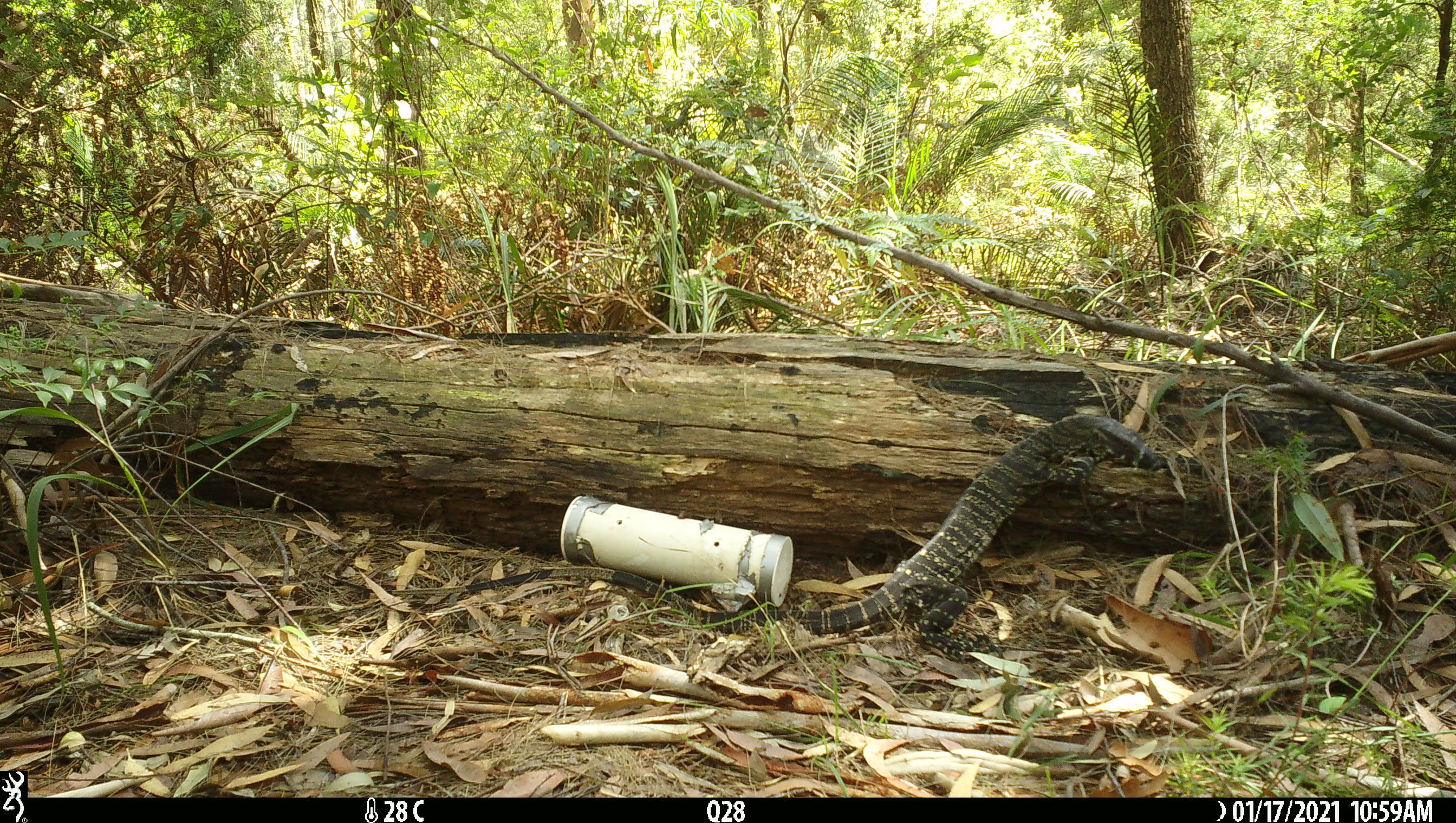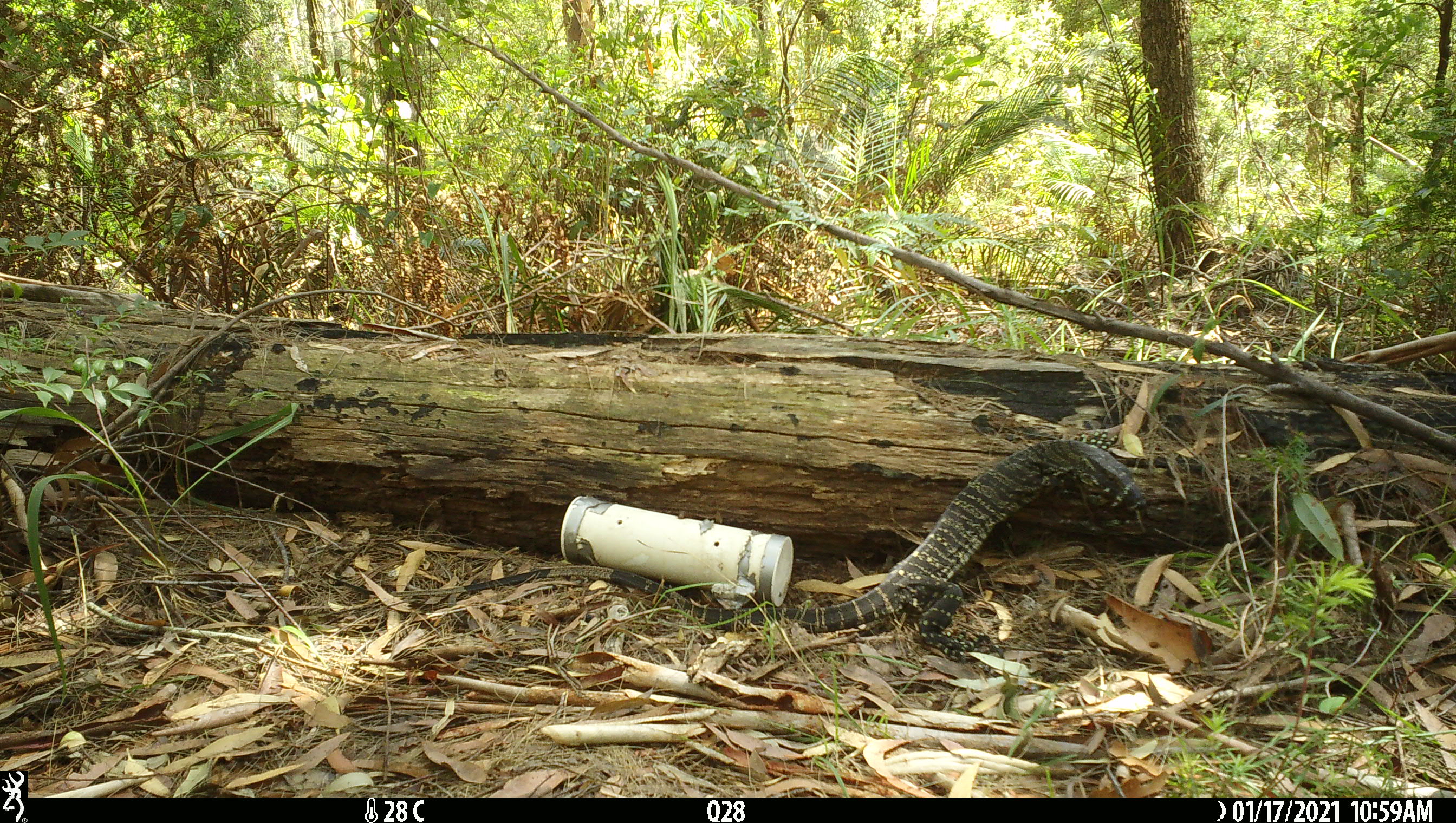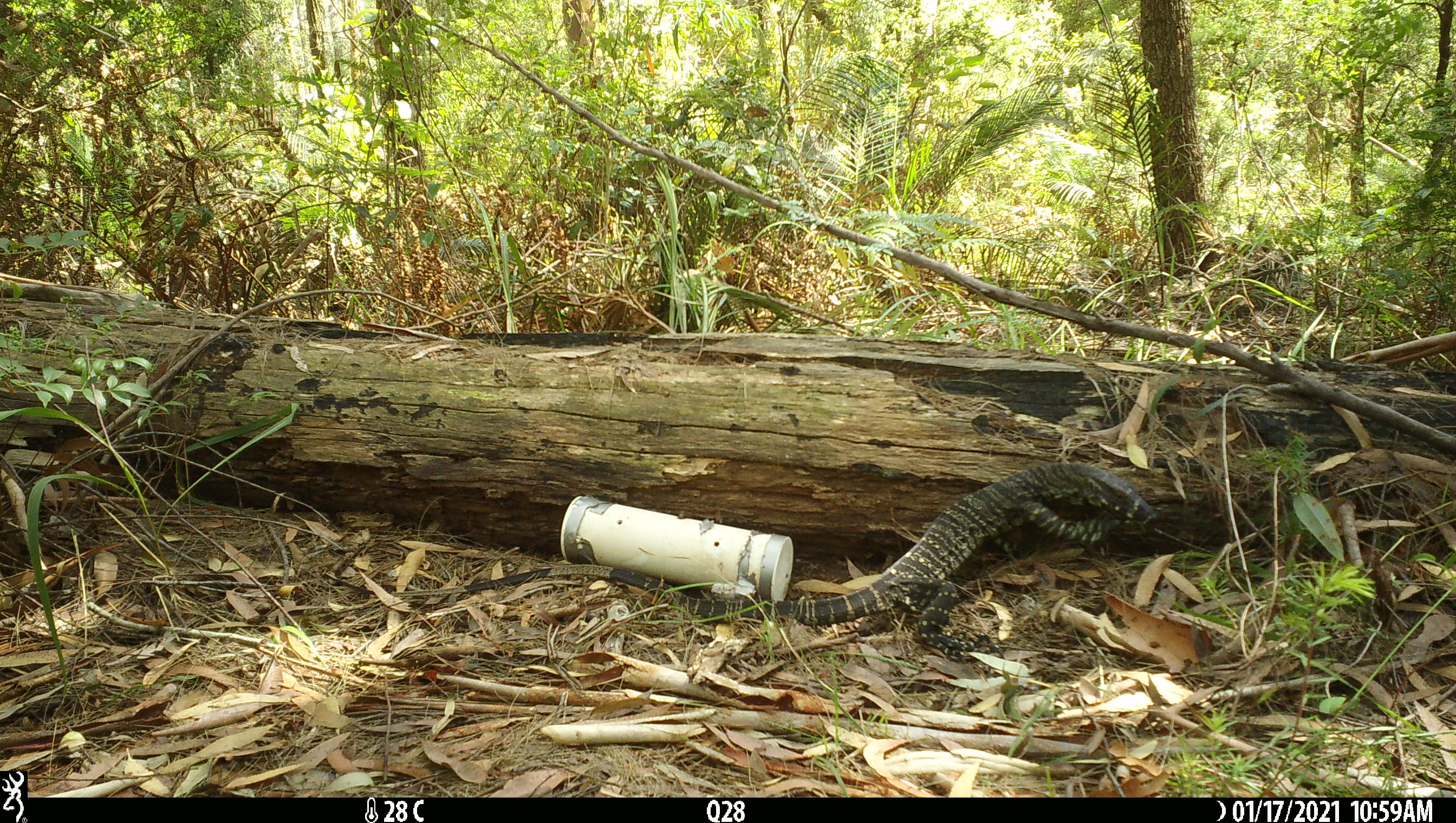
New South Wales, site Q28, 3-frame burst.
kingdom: Animalia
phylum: Chordata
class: Reptilia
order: Squamata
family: Varanidae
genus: Varanus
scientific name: Varanus varius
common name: lace monitor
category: goanna